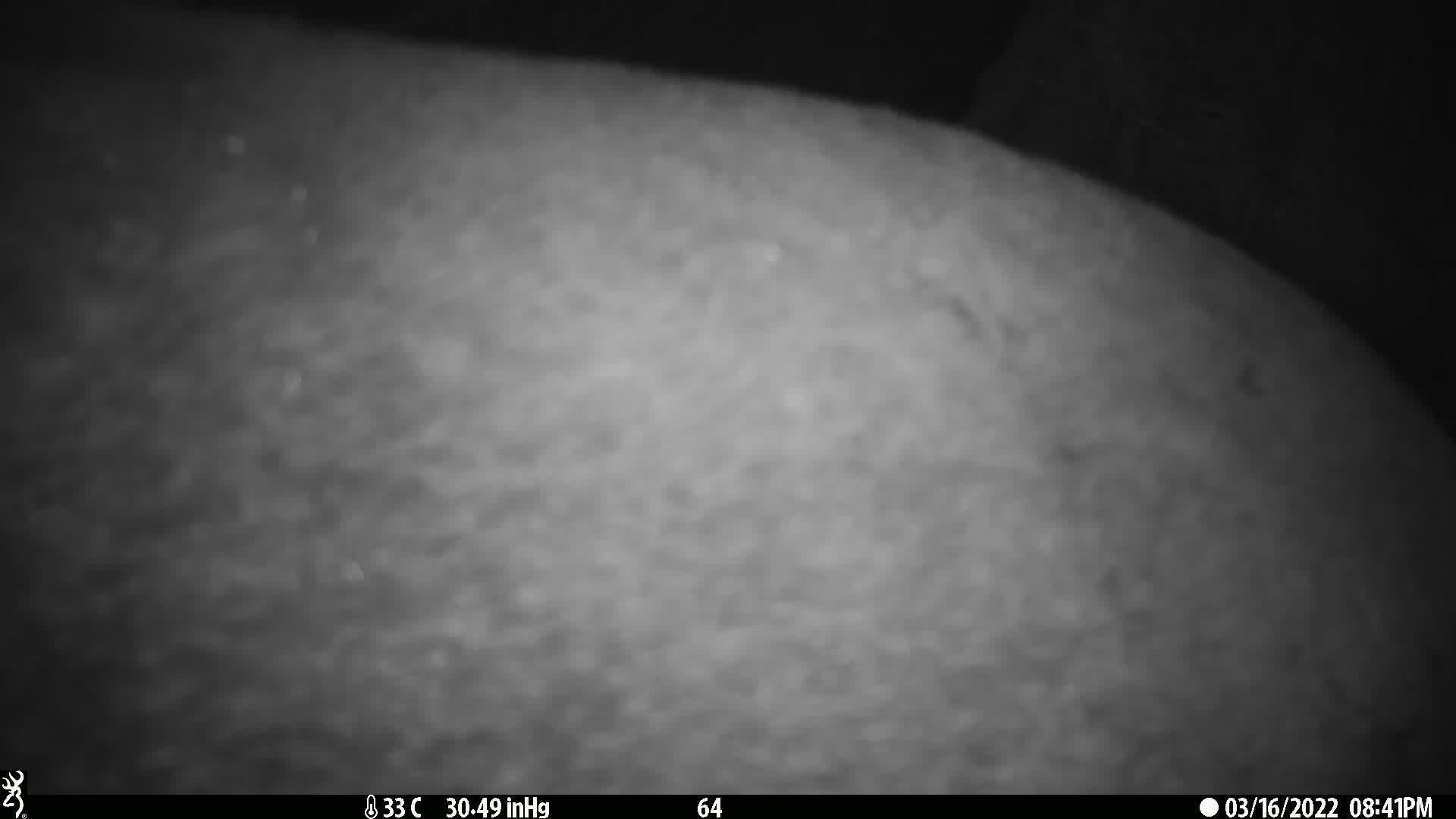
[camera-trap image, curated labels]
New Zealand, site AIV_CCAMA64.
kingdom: Animalia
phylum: Chordata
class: Mammalia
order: Carnivora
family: Otariidae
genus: Phocarctos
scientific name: Phocarctos hookeri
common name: new zealand sea lion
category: sealion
Sealion (new zealand sea lion) (Phocarctos hookeri).